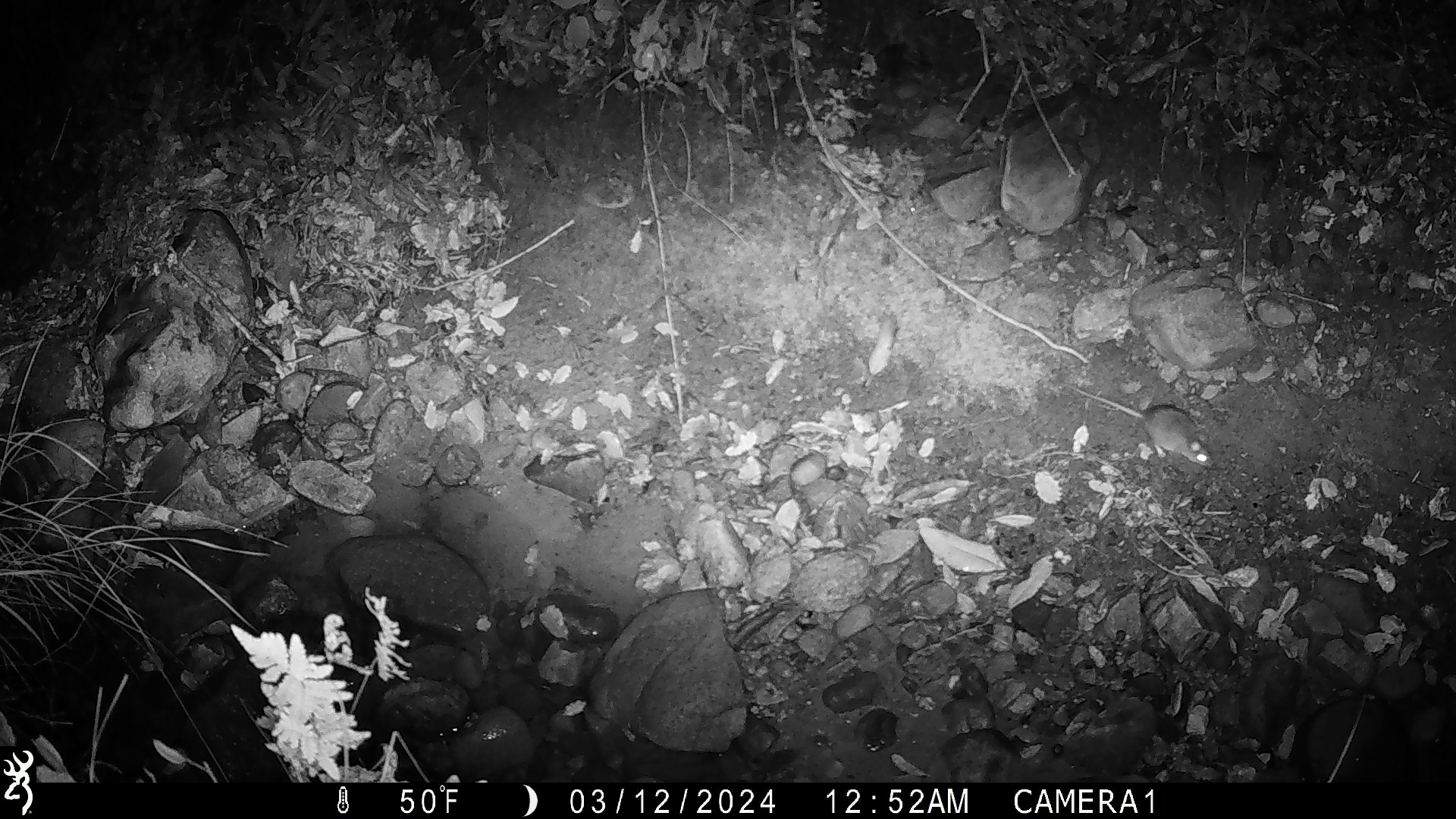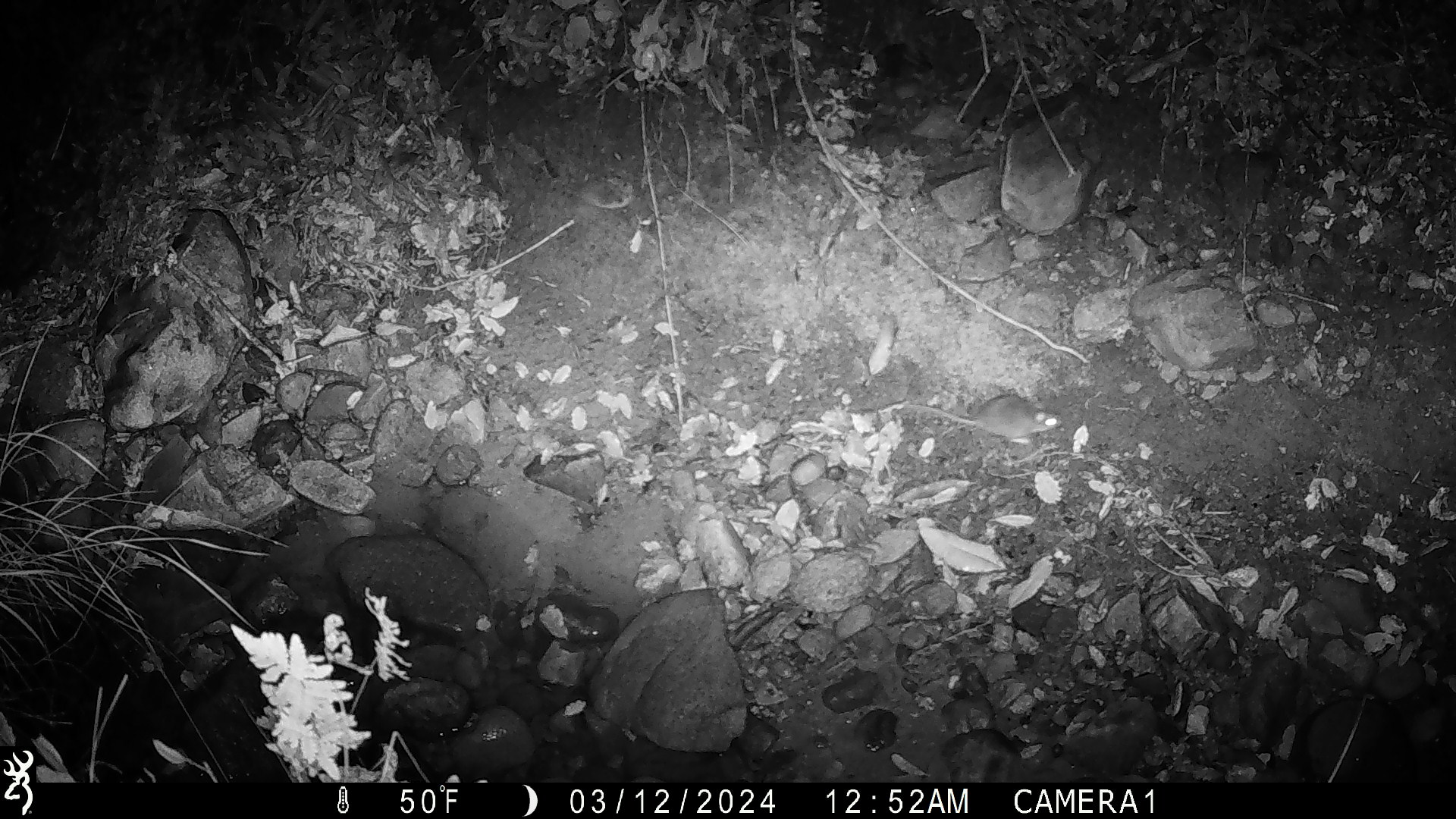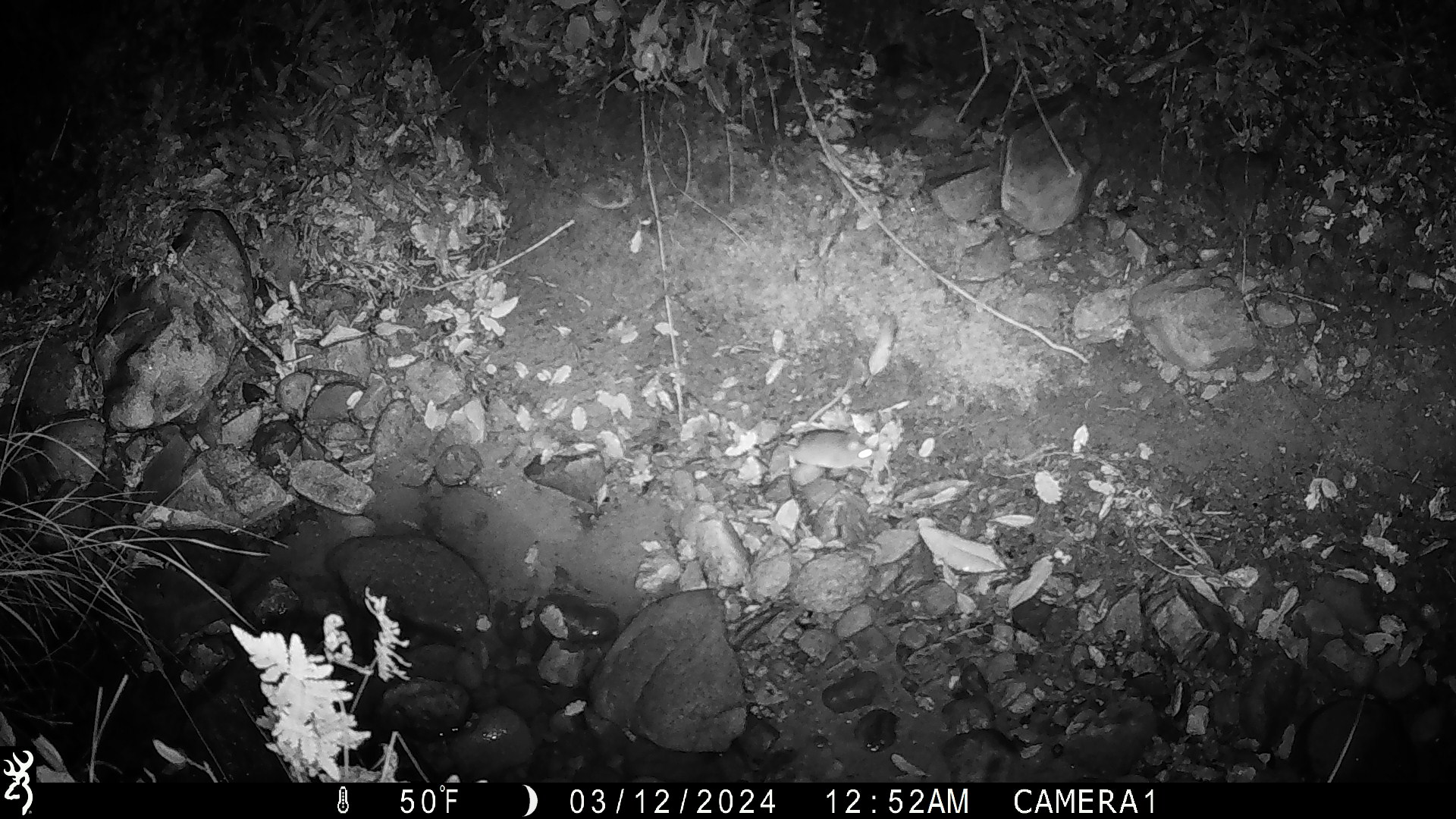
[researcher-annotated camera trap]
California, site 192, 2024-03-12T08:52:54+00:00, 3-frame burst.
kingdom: Animalia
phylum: Chordata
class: Mammalia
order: Rodentia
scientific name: Rodentia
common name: mouse or rat